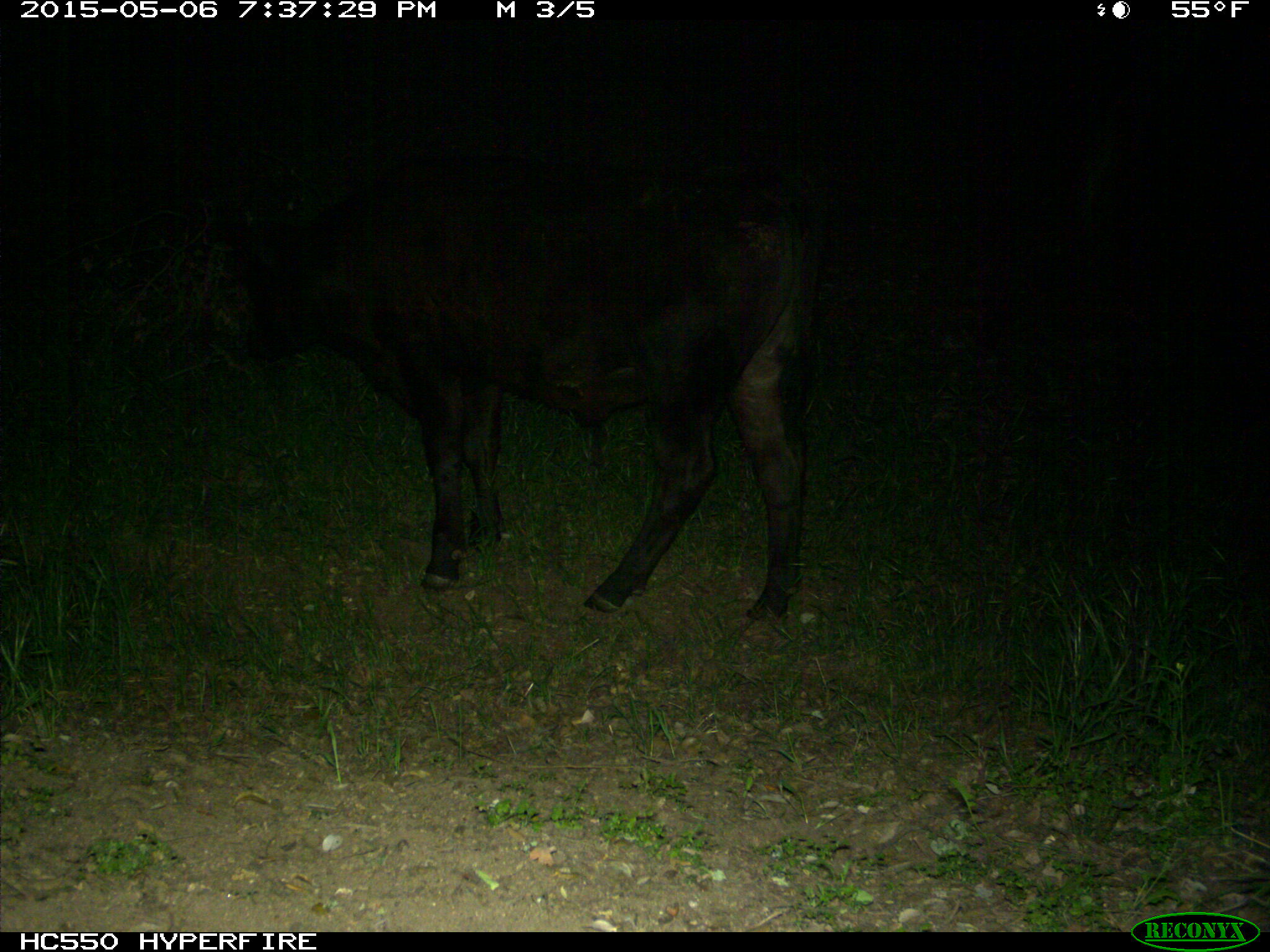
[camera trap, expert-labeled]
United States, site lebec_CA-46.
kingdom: Animalia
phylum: Chordata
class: Mammalia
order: Artiodactyla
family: Bovidae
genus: Bos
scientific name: Bos taurus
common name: domestic cow